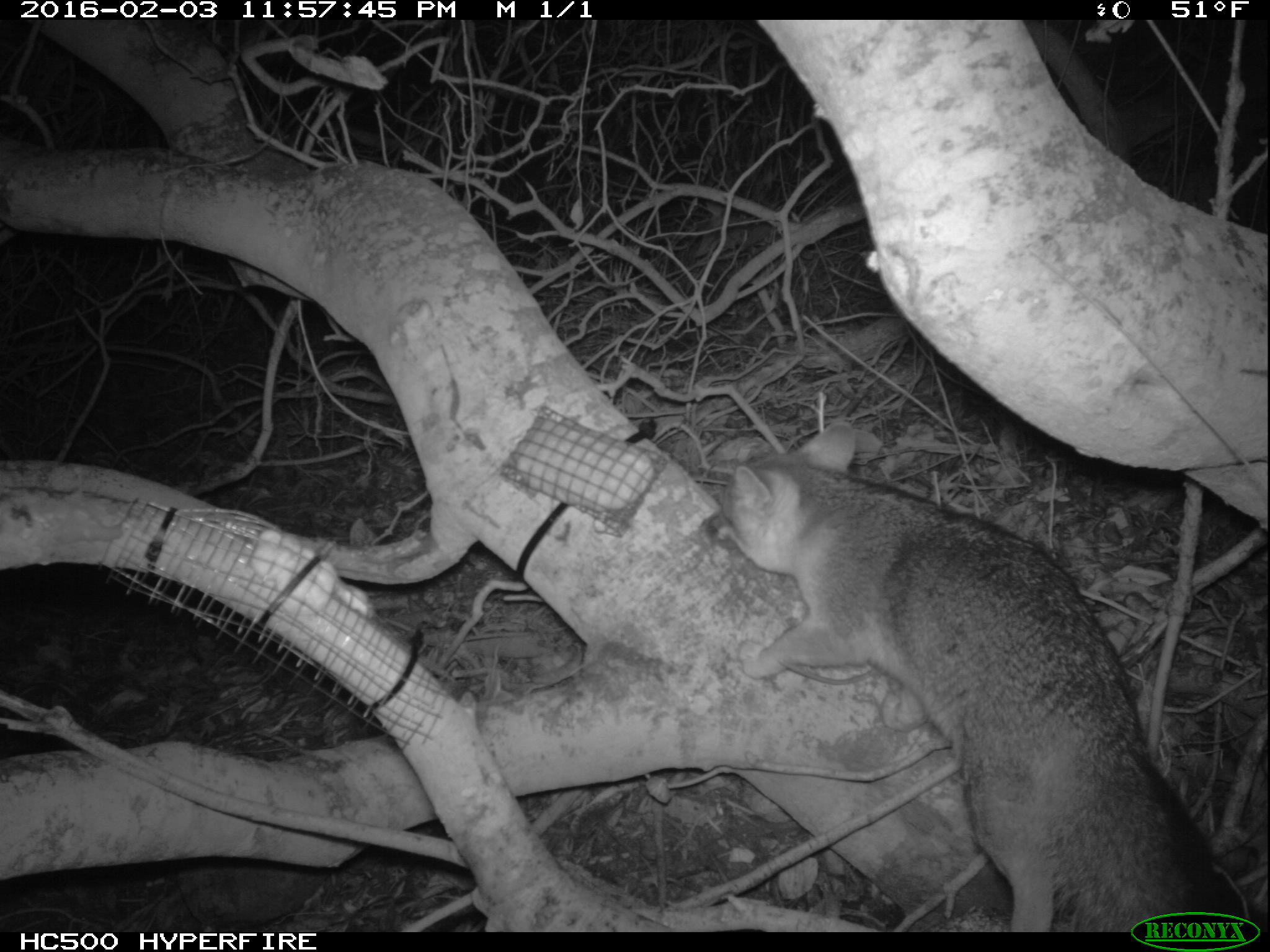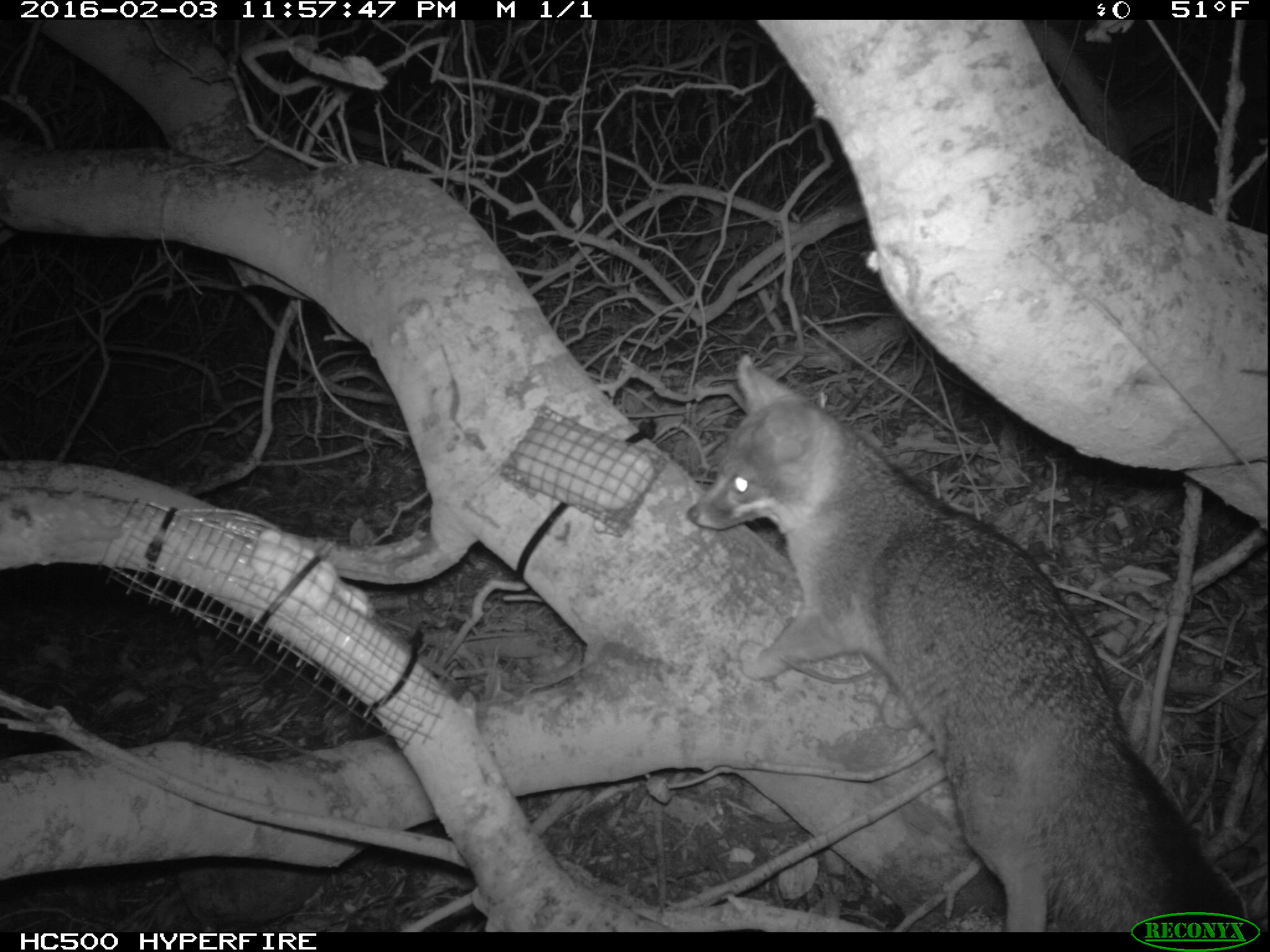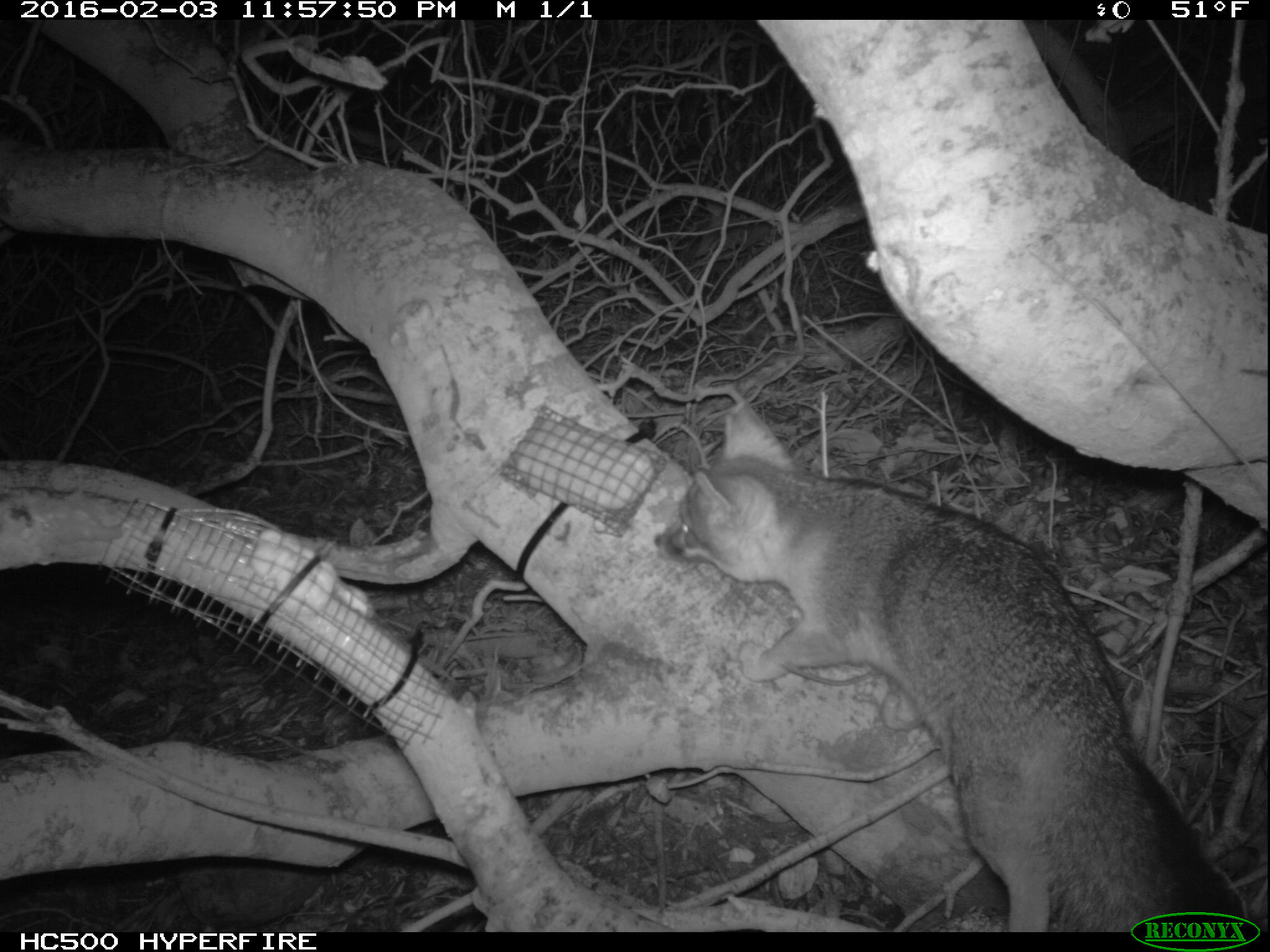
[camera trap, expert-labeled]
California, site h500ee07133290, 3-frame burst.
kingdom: Animalia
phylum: Chordata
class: Mammalia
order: Carnivora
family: Canidae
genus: Urocyon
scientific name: Urocyon littoralis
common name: island fox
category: fox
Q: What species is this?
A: Fox (island fox) (Urocyon littoralis).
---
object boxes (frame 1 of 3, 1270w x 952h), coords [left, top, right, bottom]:
fox: [701, 420, 1241, 930]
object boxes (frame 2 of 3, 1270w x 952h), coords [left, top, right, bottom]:
fox: [687, 353, 1241, 930]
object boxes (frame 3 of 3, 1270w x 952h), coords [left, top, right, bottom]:
fox: [653, 399, 1241, 930]